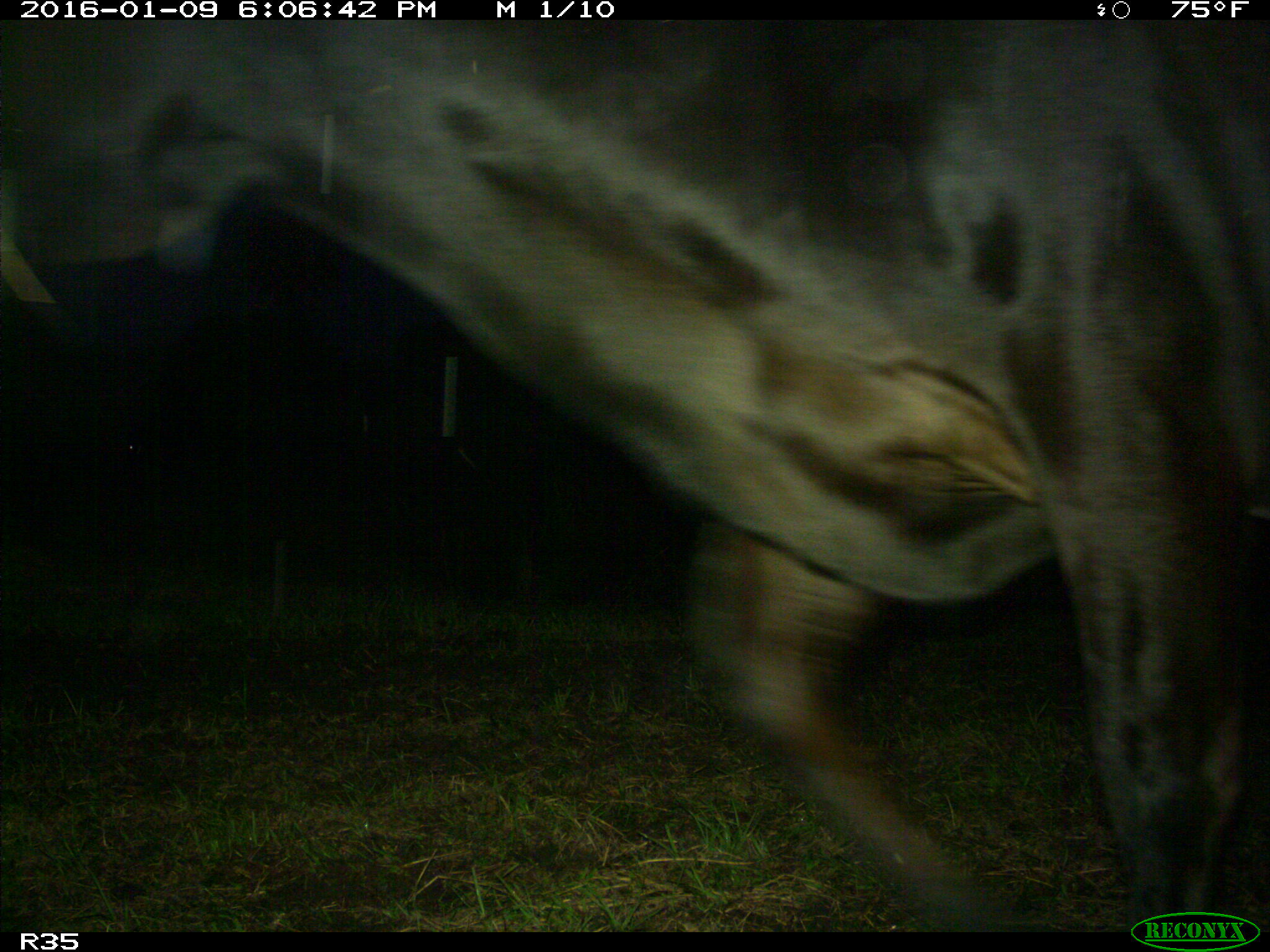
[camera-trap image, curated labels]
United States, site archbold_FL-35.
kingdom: Animalia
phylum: Chordata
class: Mammalia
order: Artiodactyla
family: Bovidae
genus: Bos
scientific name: Bos taurus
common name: domestic cow